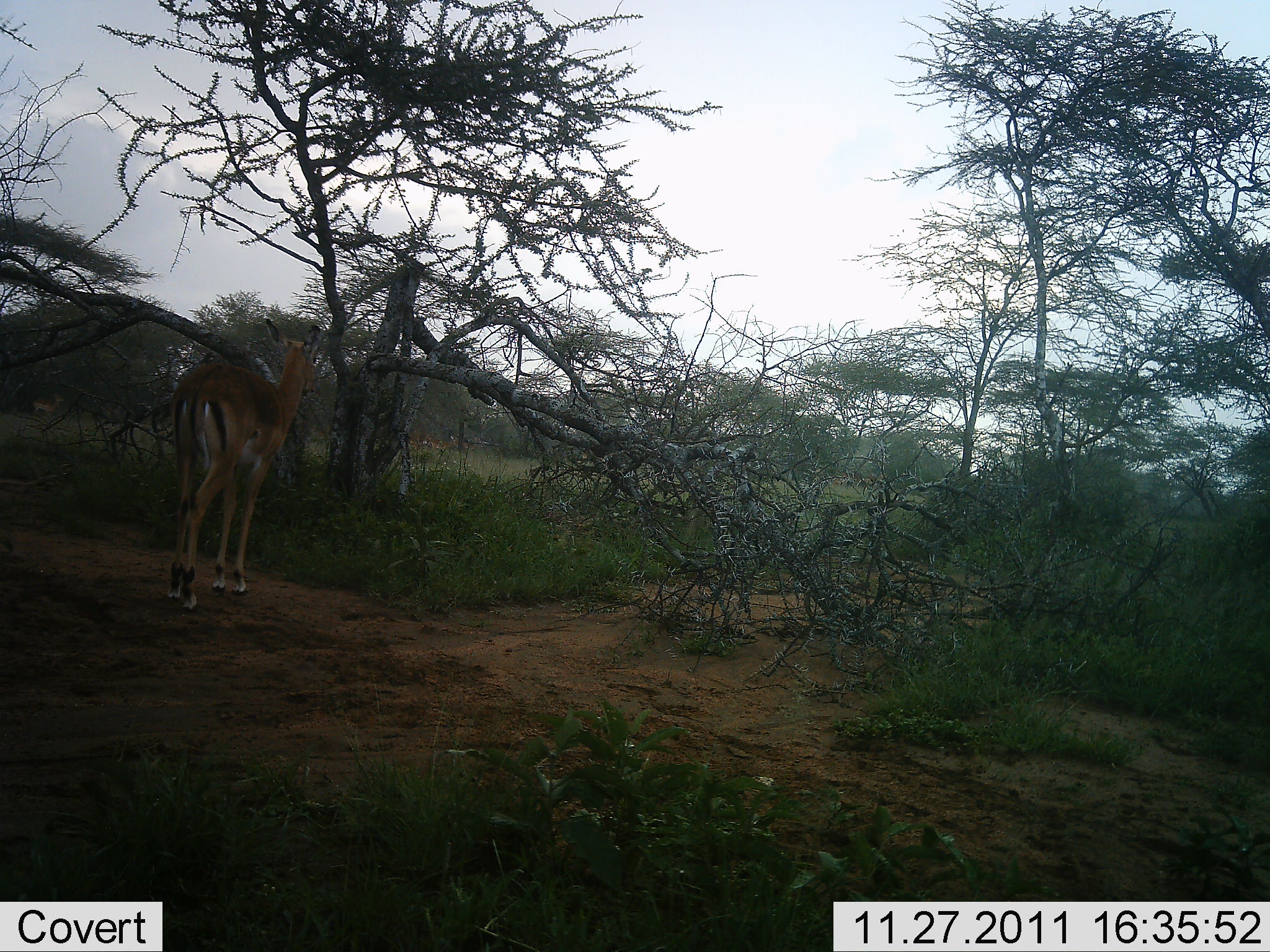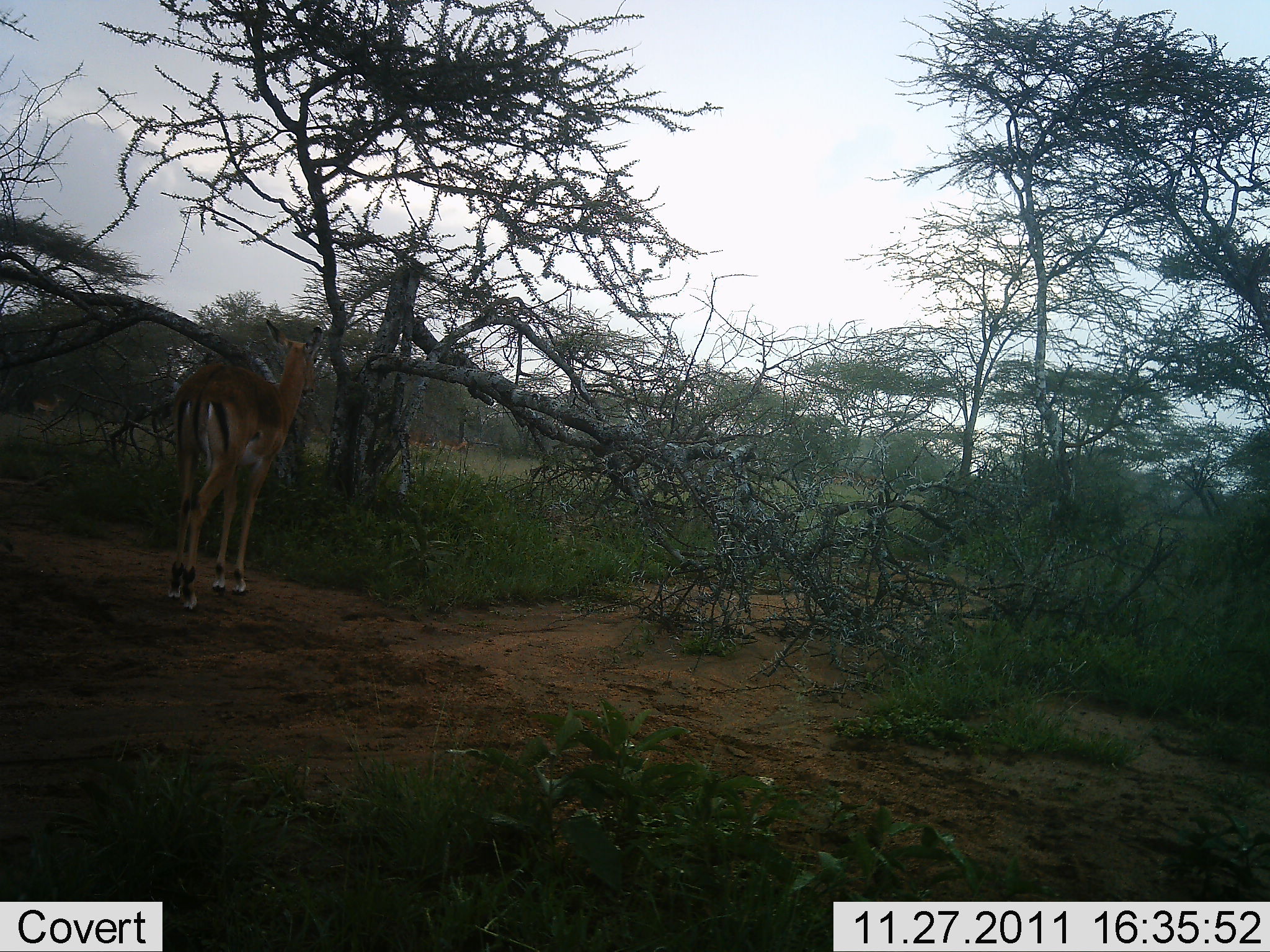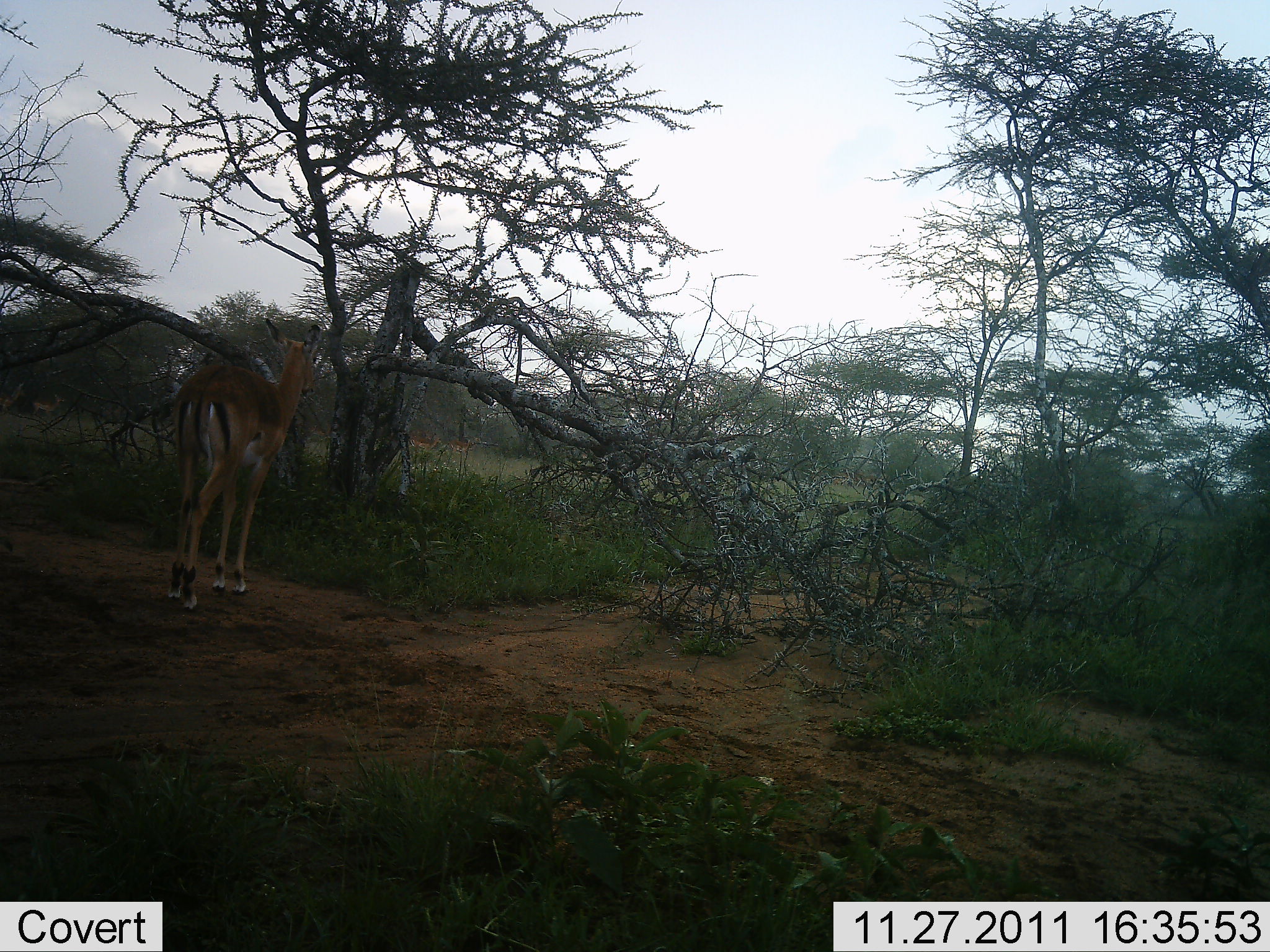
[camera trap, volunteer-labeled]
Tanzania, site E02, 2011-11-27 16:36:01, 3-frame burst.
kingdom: Animalia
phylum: Chordata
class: Mammalia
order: Artiodactyla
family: Bovidae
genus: Aepyceros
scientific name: Aepyceros melampus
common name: impala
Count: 1.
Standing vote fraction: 100%.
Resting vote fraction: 0%.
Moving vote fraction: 21%.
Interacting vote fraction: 0%.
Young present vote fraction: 0%.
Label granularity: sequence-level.